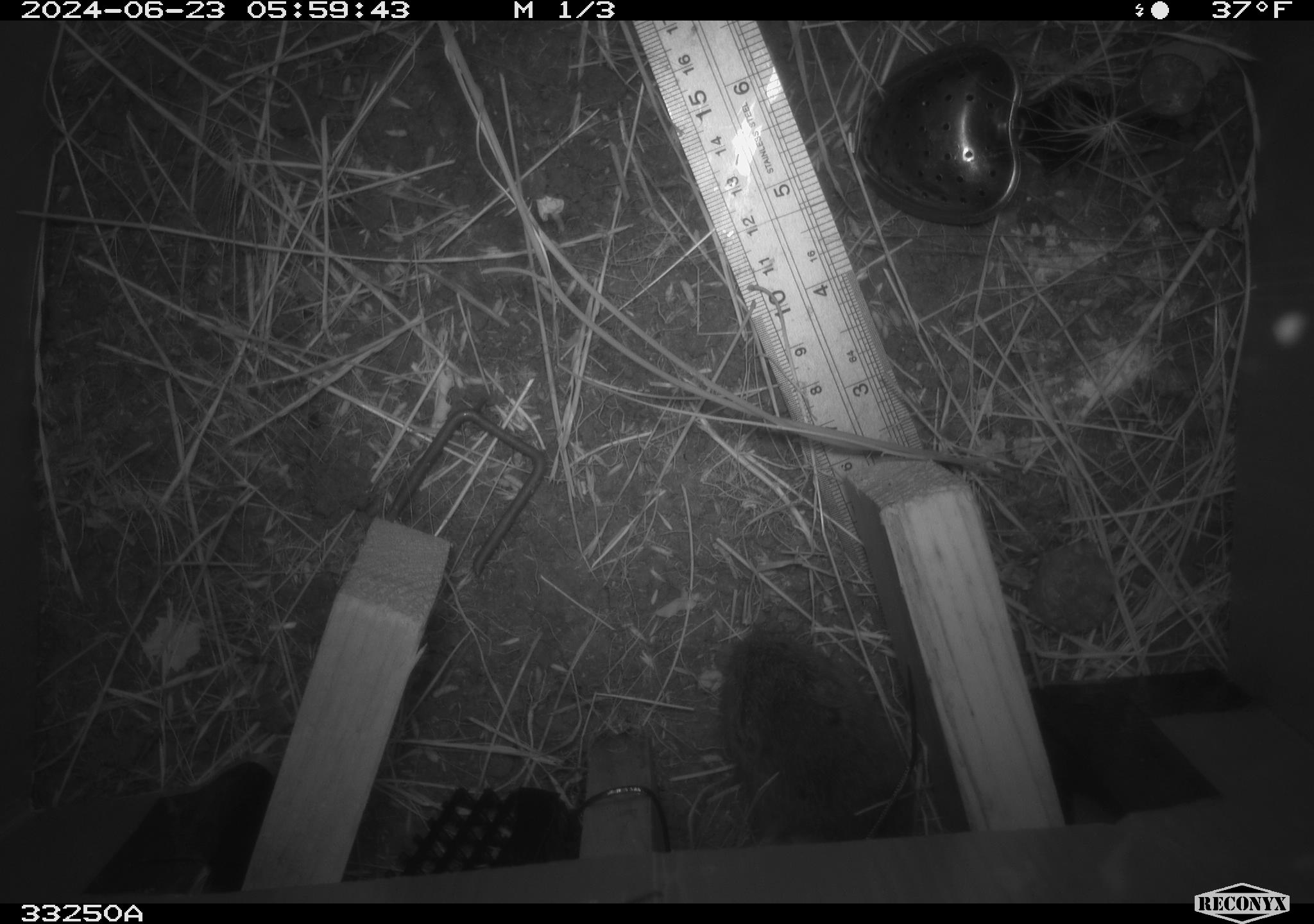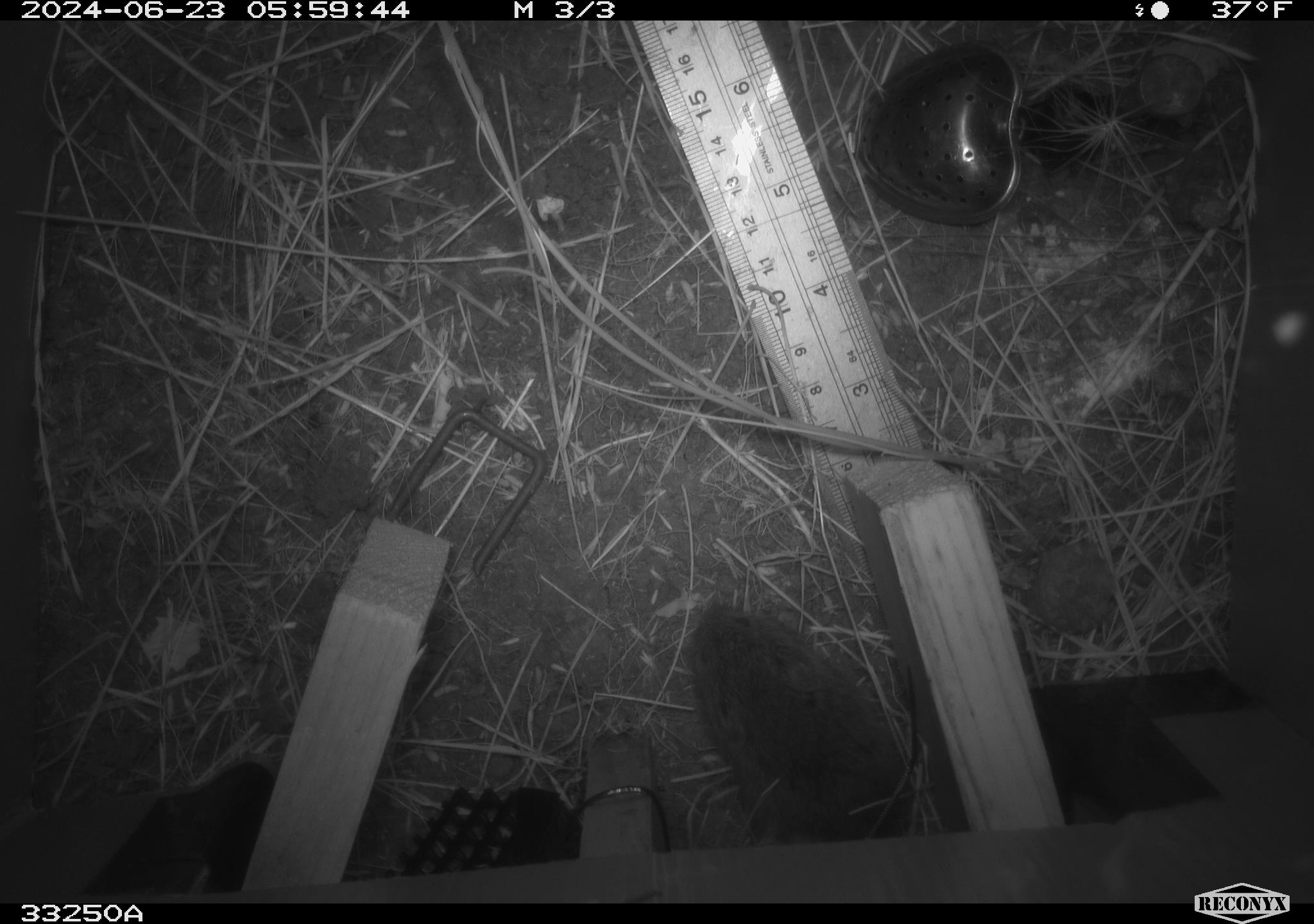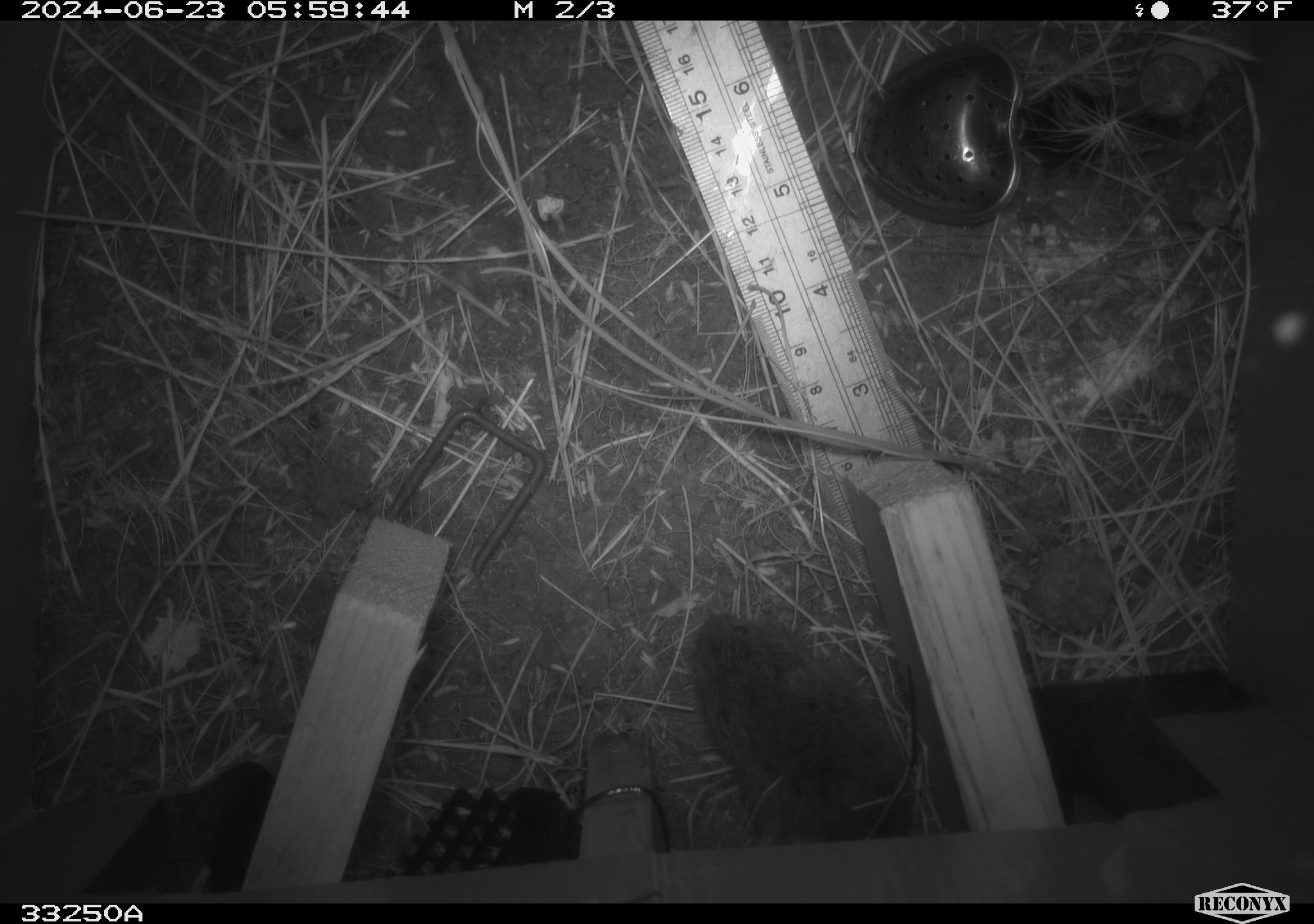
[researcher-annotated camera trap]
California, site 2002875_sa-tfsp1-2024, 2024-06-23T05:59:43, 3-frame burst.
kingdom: Animalia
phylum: Chordata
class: Mammalia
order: Rodentia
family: Cricetidae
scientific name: Arvicolinae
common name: voles, lemmings, and muskrats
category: arvicolinae subfamily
Arvicolinae subfamily (voles, lemmings, and muskrats) (Arvicolinae).